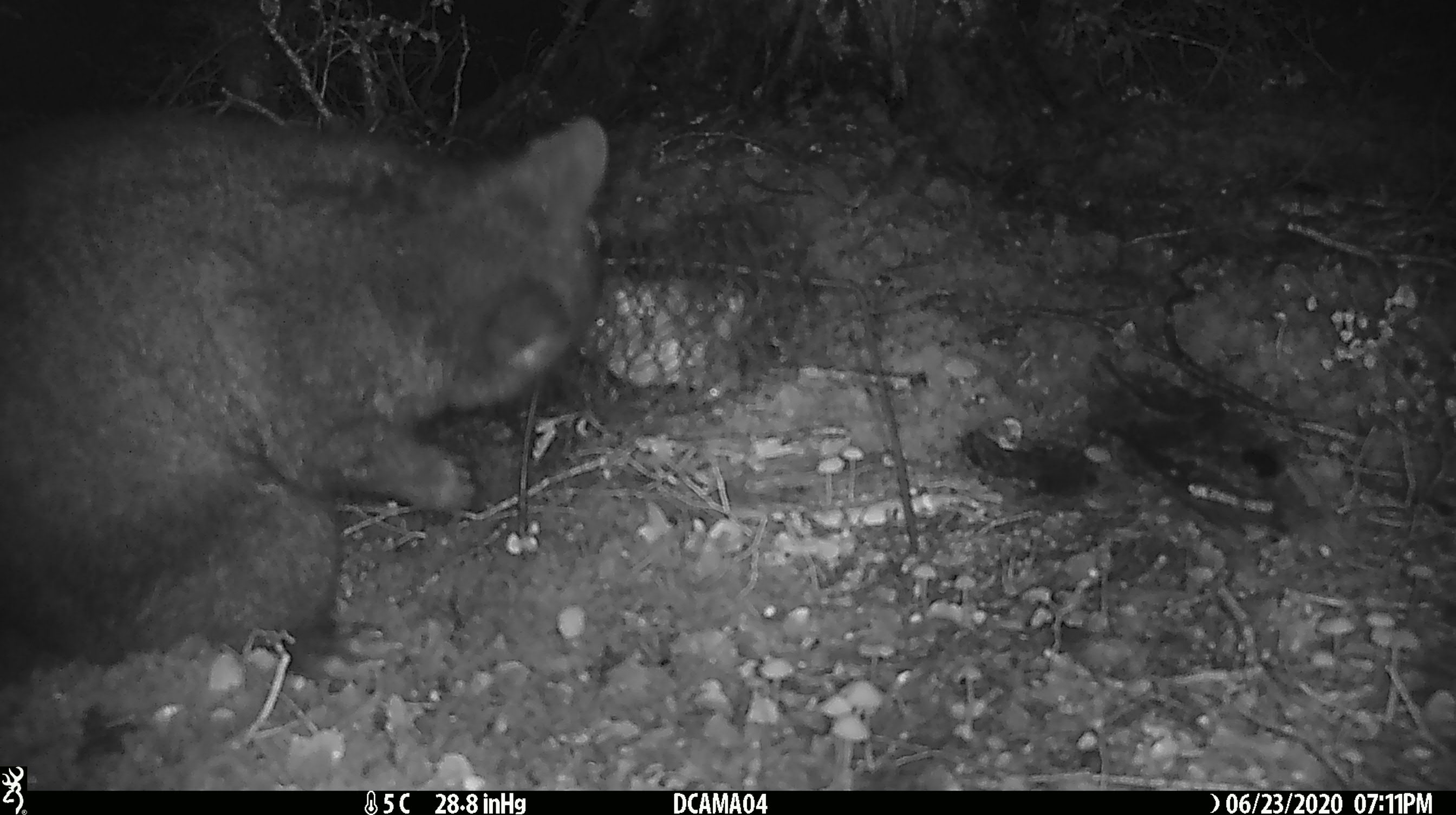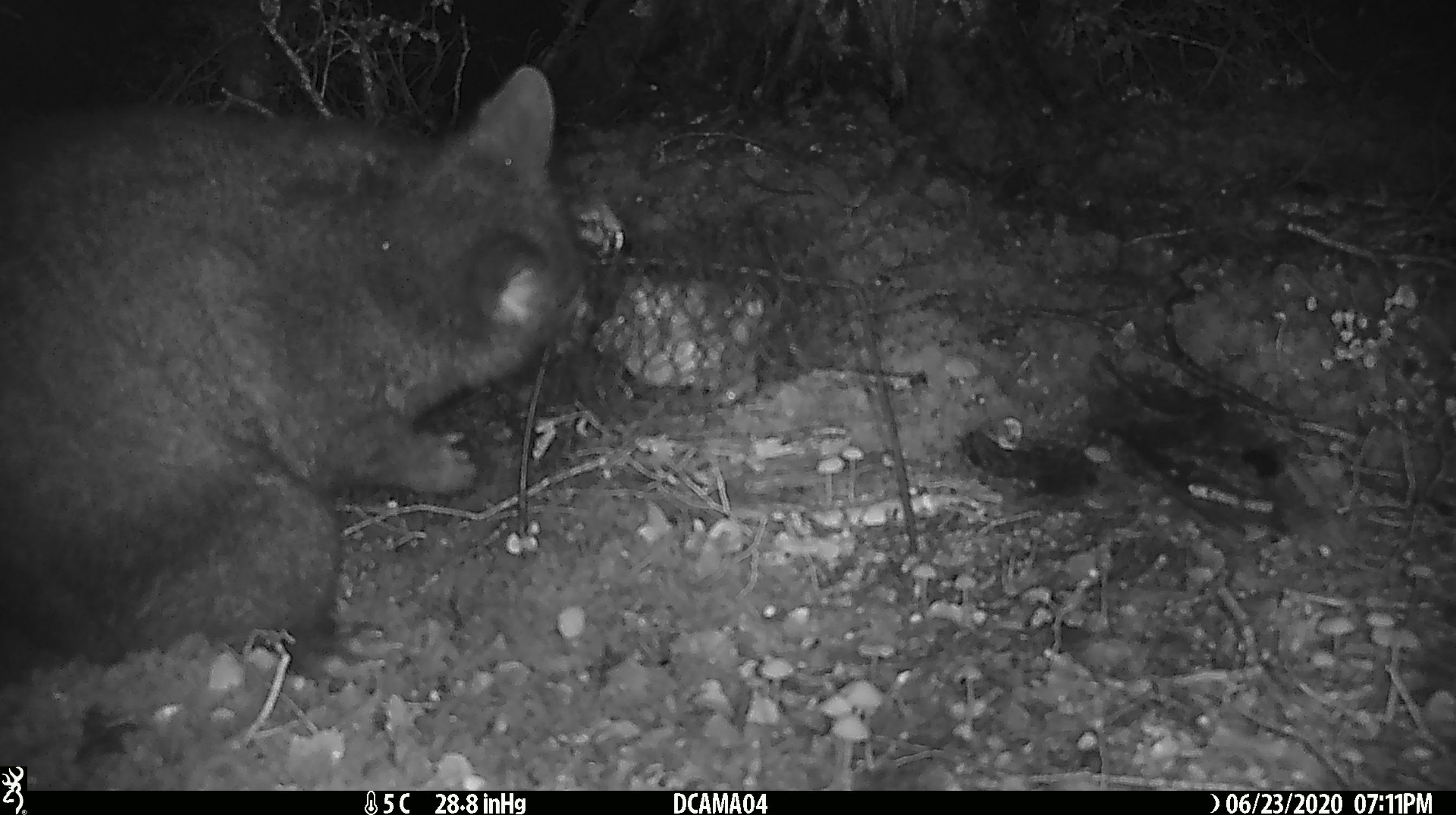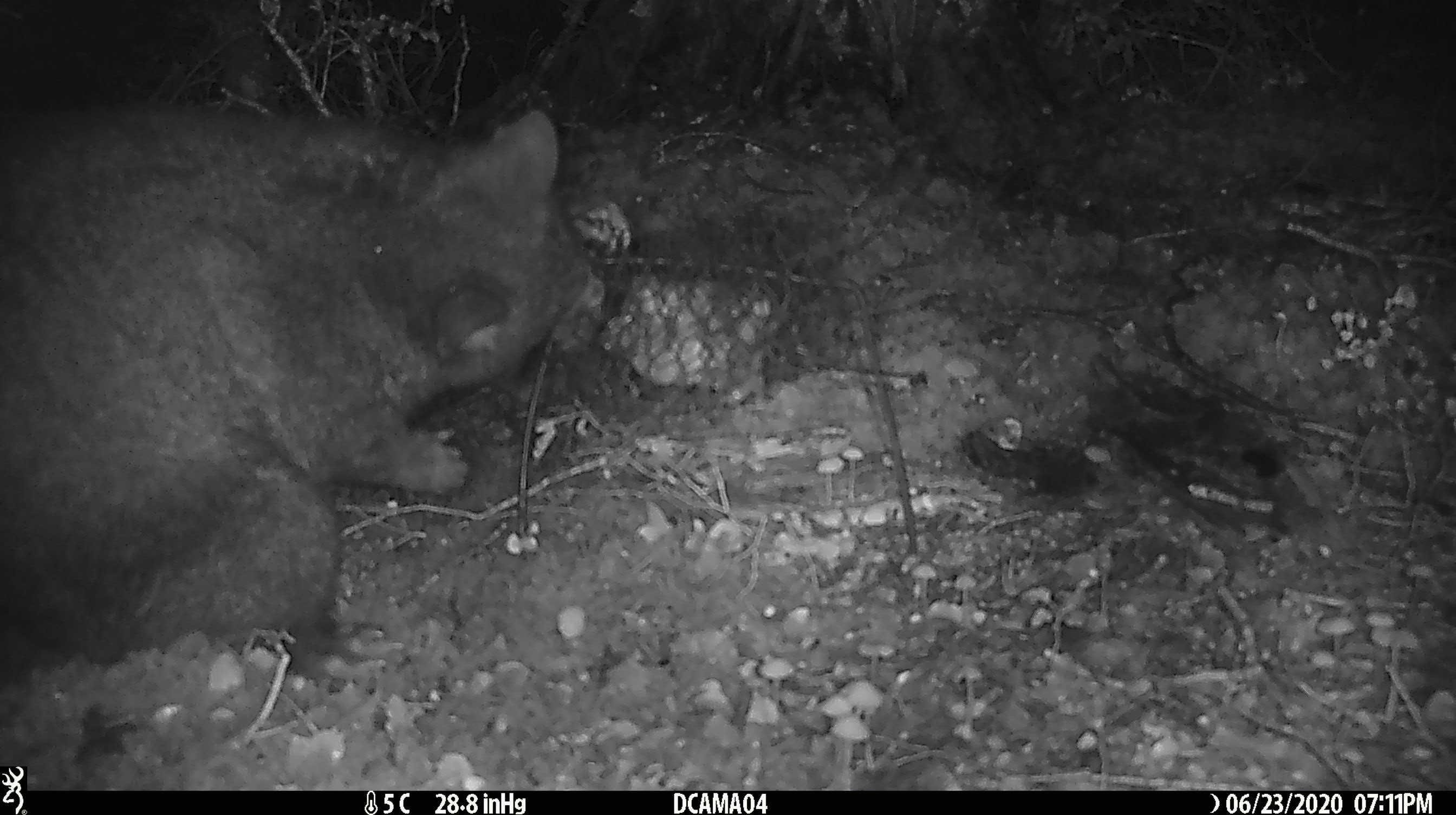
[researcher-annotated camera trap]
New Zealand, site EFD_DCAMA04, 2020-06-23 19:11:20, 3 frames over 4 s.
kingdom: Animalia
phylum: Chordata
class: Mammalia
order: Diprotodontia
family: Phalangeridae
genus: Trichosurus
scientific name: Trichosurus vulpecula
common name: common brushtail possum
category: possum